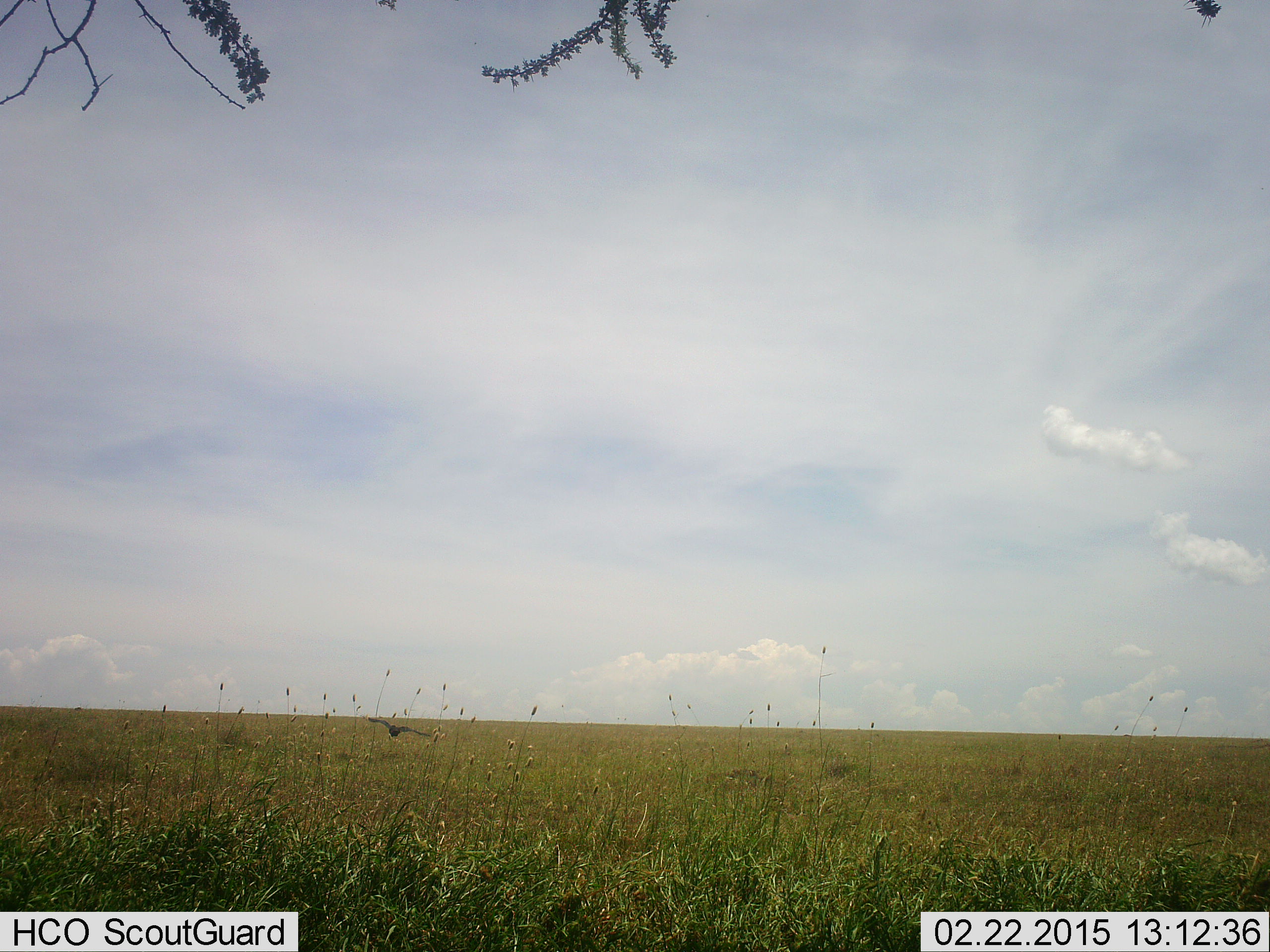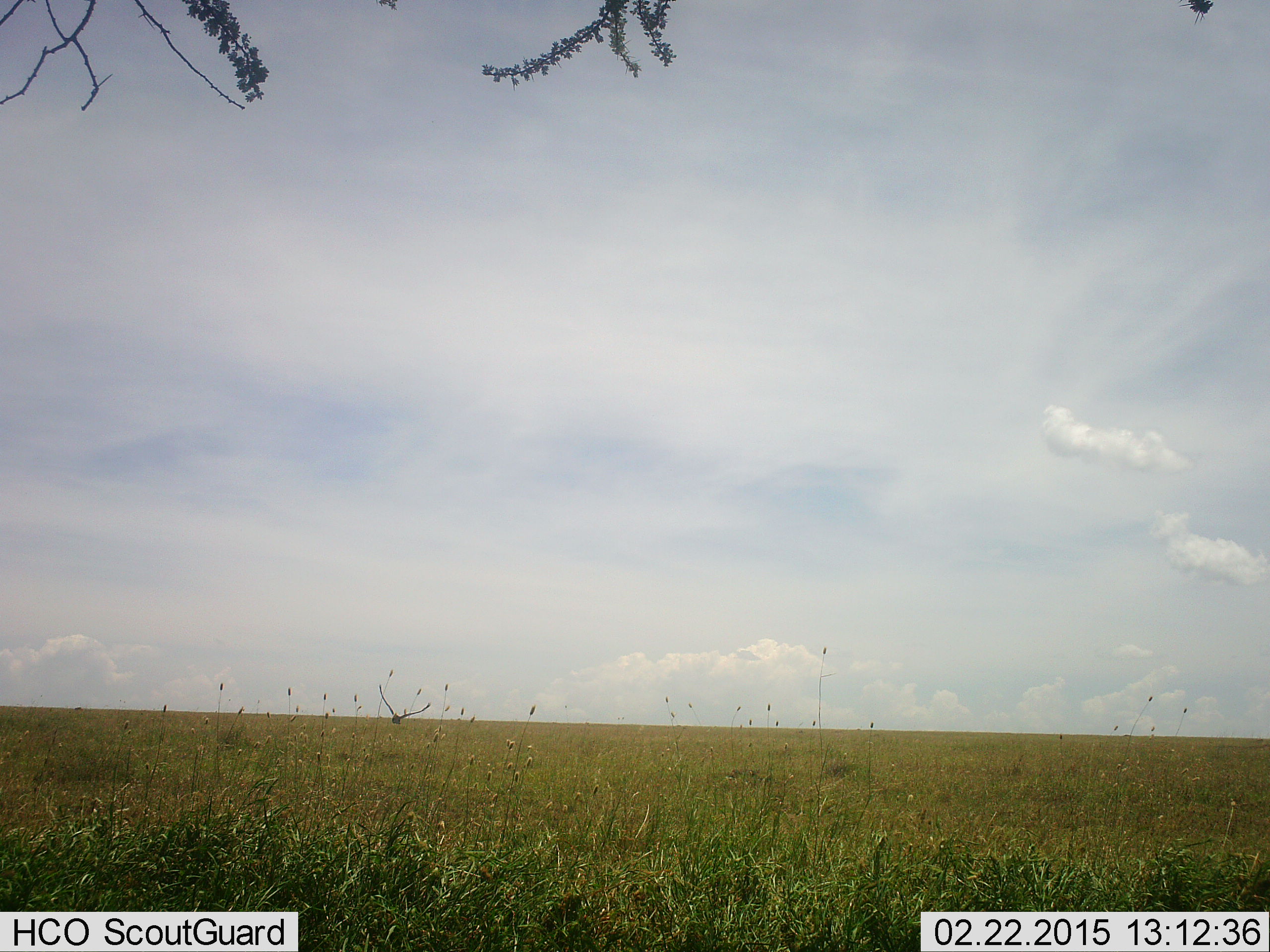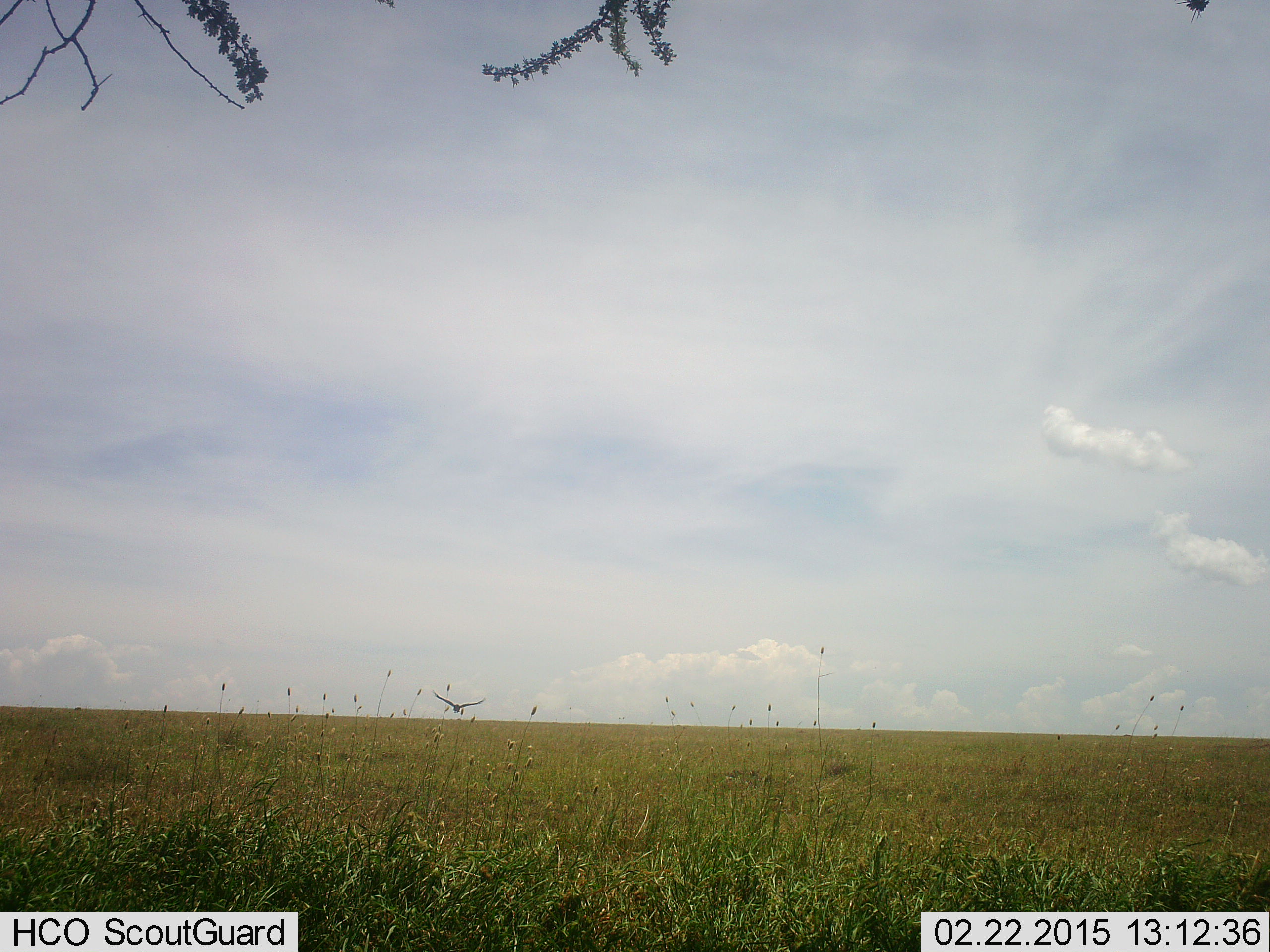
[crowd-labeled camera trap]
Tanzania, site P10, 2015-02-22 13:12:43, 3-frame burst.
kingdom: Animalia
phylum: Chordata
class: Aves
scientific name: Aves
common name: bird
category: otherbird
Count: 1.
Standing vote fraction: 0%.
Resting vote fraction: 0%.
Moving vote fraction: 100%.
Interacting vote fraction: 0%.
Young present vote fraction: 0%.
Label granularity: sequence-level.